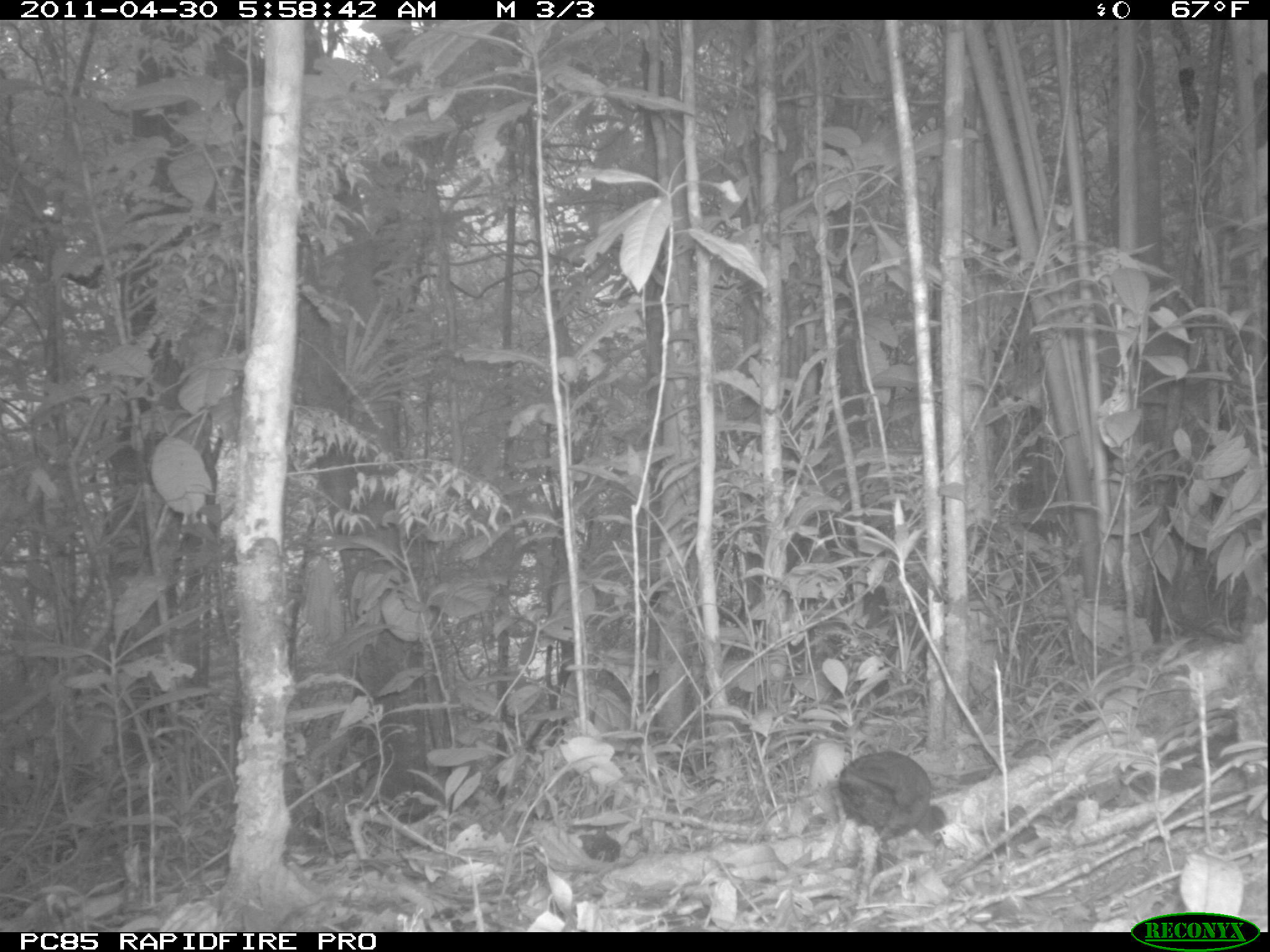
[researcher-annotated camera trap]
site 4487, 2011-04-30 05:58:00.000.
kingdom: Animalia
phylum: Chordata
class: Aves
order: Gruiformes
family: Sarothruridae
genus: Mentocrex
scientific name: Mentocrex kioloides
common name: madagascar wood rail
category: canirallus kioloides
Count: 1.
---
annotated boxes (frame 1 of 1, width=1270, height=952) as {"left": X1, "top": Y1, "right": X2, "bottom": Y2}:
canirallus kioloides: {"left": 837, "top": 748, "right": 948, "bottom": 907}